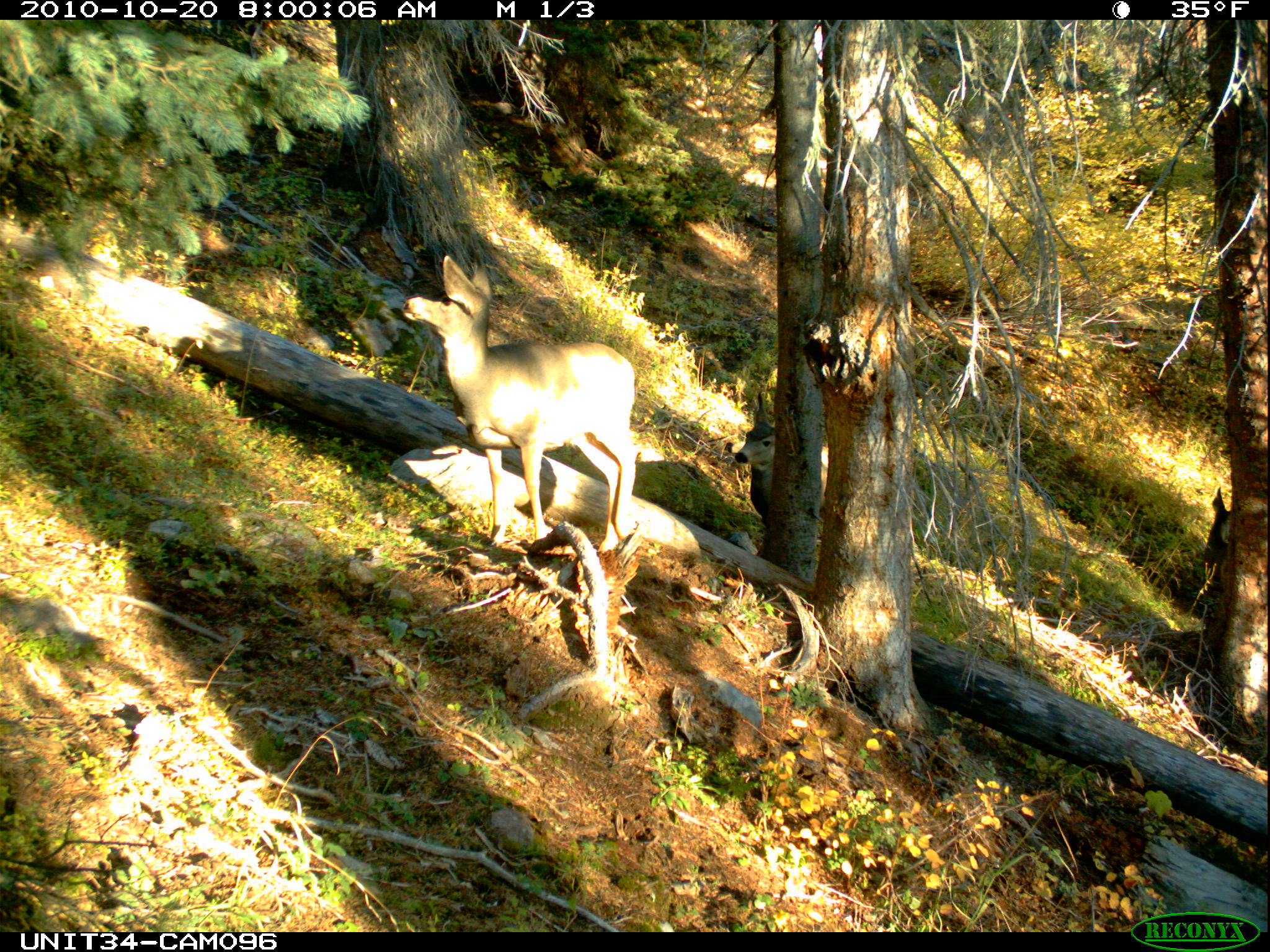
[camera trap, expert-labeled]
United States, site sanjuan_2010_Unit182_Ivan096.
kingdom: Animalia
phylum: Chordata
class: Mammalia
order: Artiodactyla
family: Cervidae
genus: Odocoileus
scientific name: Odocoileus hemionus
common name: mule deer